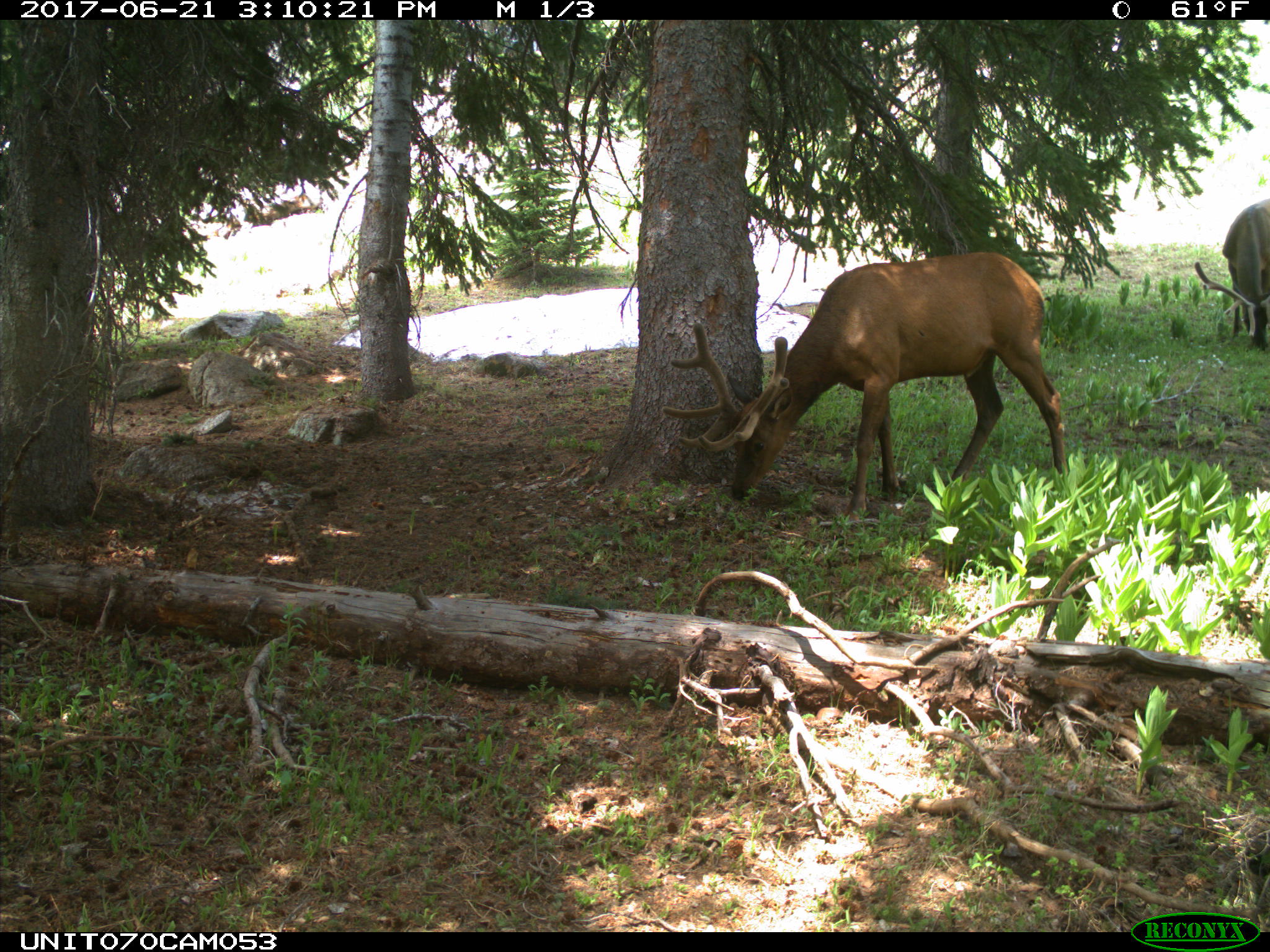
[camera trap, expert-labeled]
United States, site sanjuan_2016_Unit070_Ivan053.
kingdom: Animalia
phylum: Chordata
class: Mammalia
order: Artiodactyla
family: Cervidae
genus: Cervus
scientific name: Cervus elaphus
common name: red deer